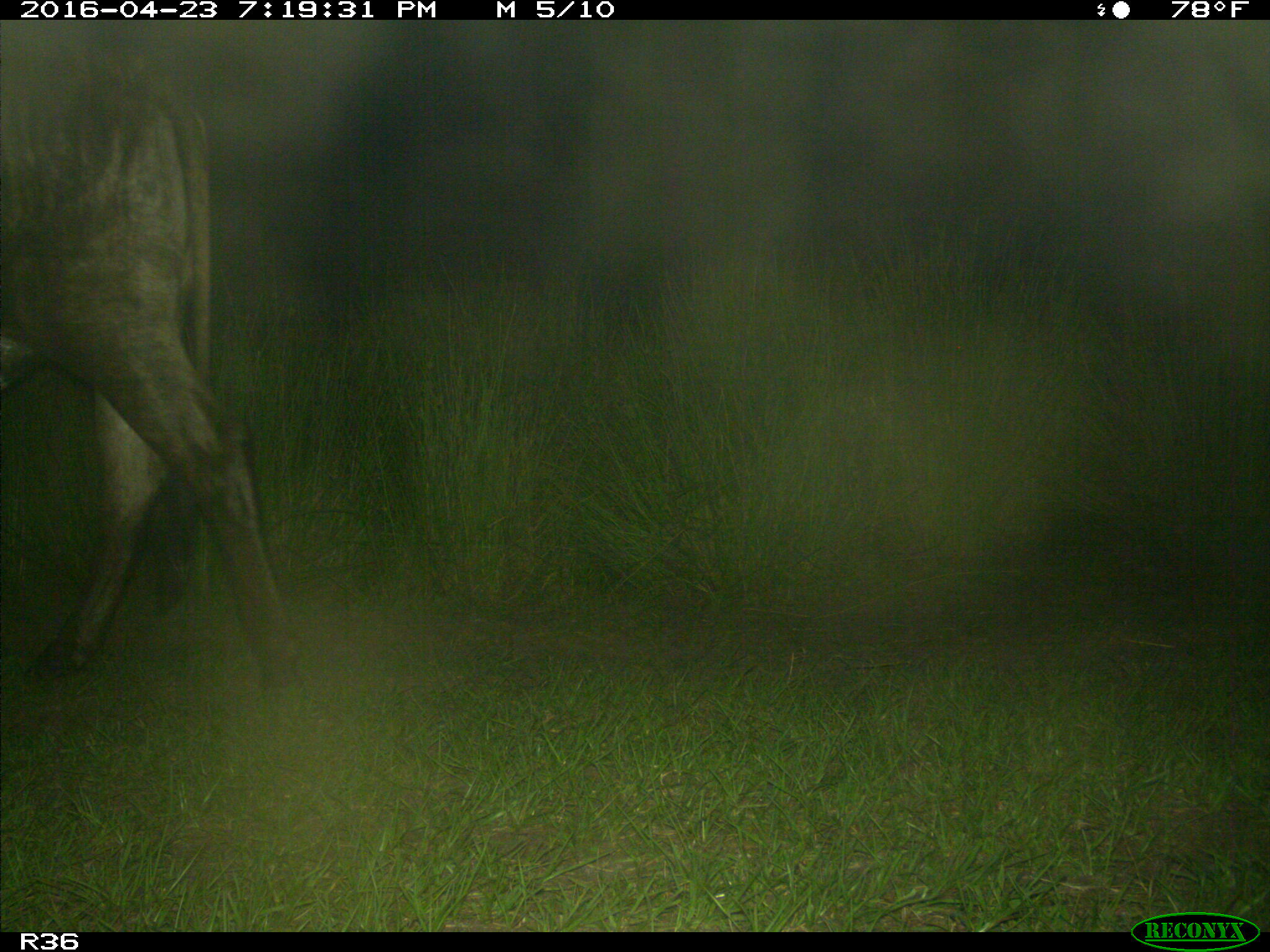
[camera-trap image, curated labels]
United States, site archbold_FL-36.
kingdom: Animalia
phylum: Chordata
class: Mammalia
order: Artiodactyla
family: Bovidae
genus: Bos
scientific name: Bos taurus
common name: domestic cow